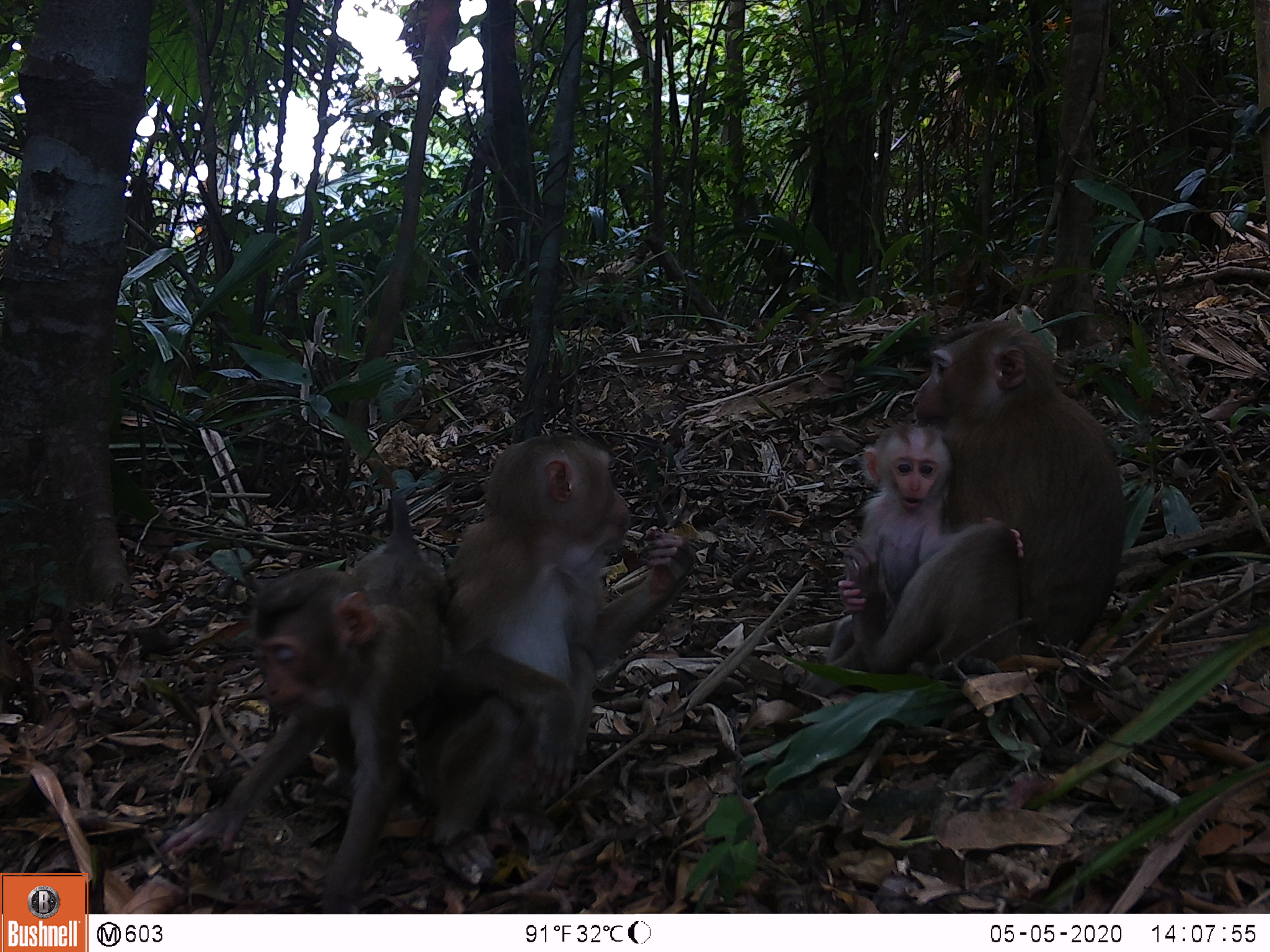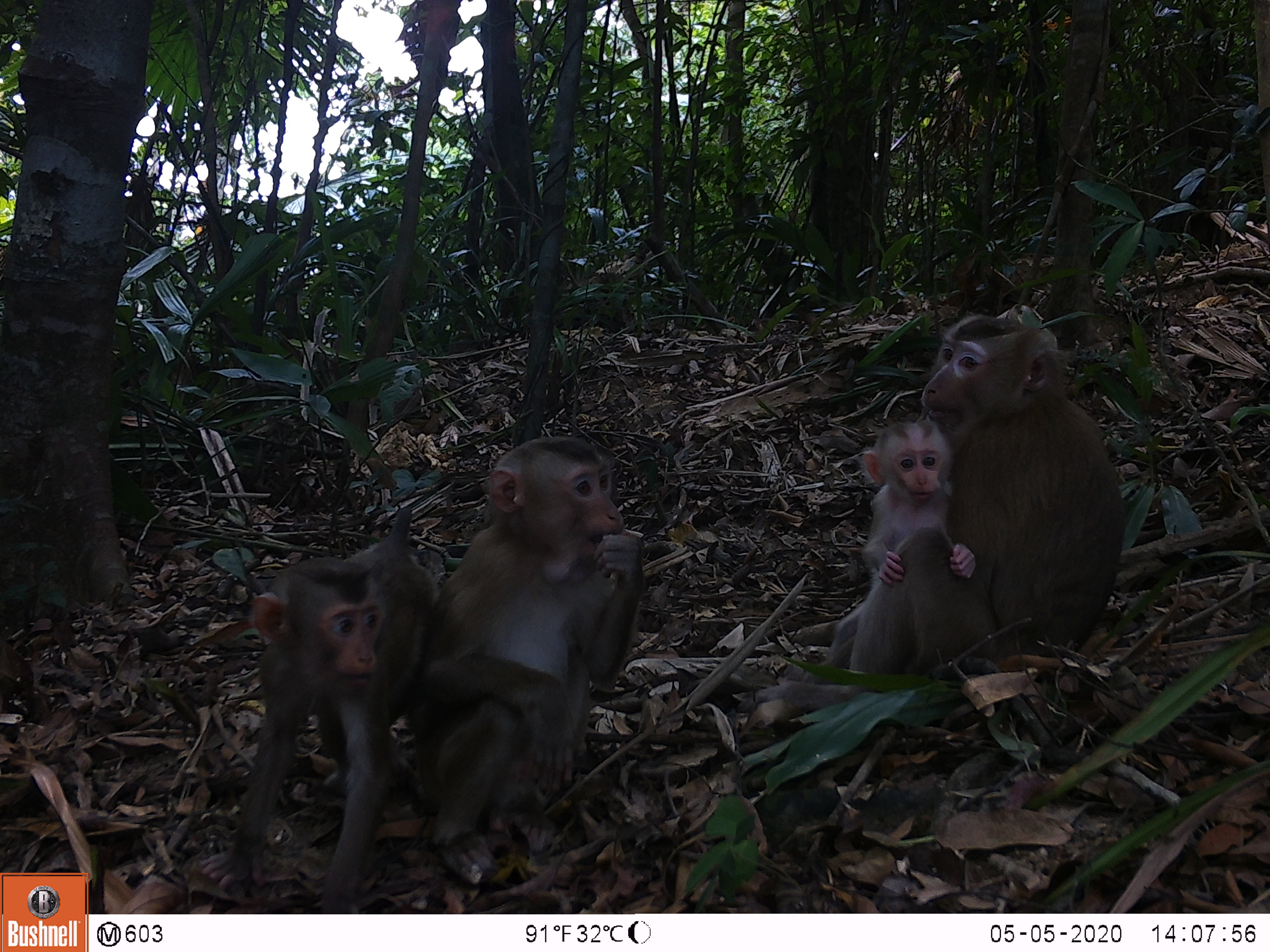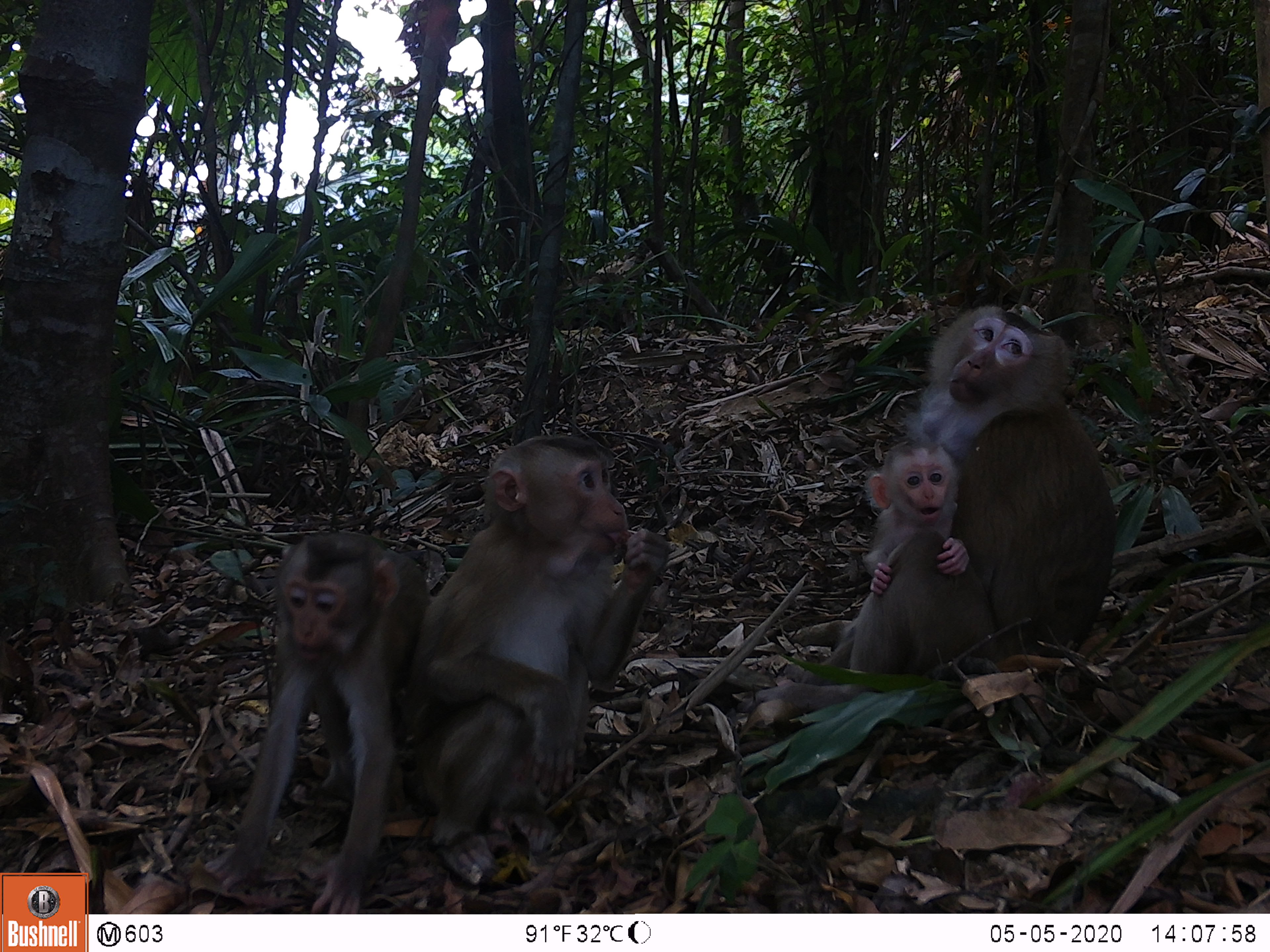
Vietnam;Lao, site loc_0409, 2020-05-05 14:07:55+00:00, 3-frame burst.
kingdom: Animalia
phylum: Chordata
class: Mammalia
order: Primates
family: Cercopithecidae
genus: Macaca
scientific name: Macaca nemestrina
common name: pig-tailed macaque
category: pig tailed macaque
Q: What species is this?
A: Pig tailed macaque (pig-tailed macaque) (Macaca nemestrina).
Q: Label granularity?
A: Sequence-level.